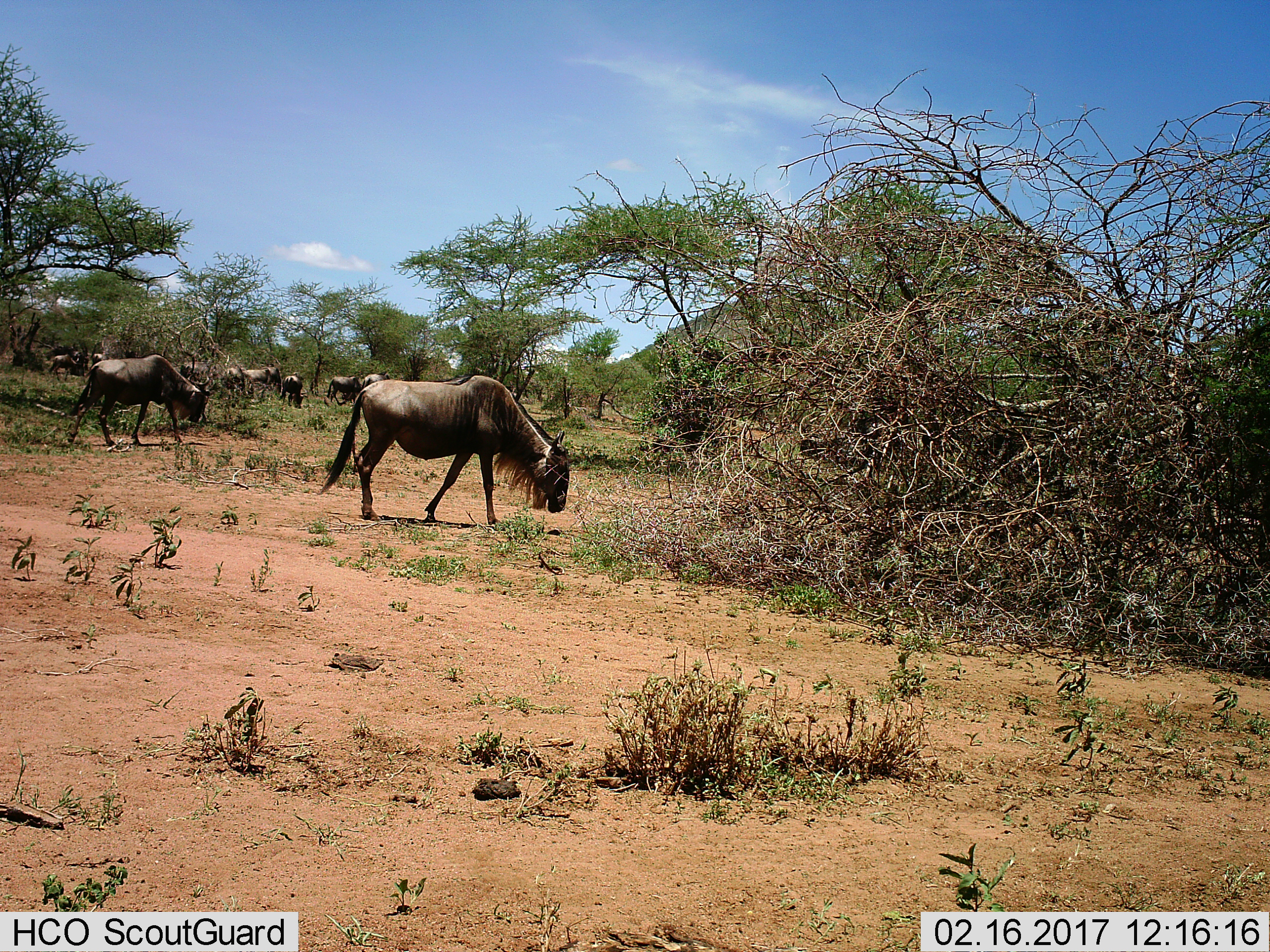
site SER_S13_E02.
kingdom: Animalia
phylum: Chordata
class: Mammalia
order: Artiodactyla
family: Bovidae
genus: Connochaetes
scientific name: Connochaetes taurinus taurinus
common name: blue wildebeest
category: wildebeestblue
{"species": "wildebeestblue (blue wildebeest) (Connochaetes taurinus taurinus)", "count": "9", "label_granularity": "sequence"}